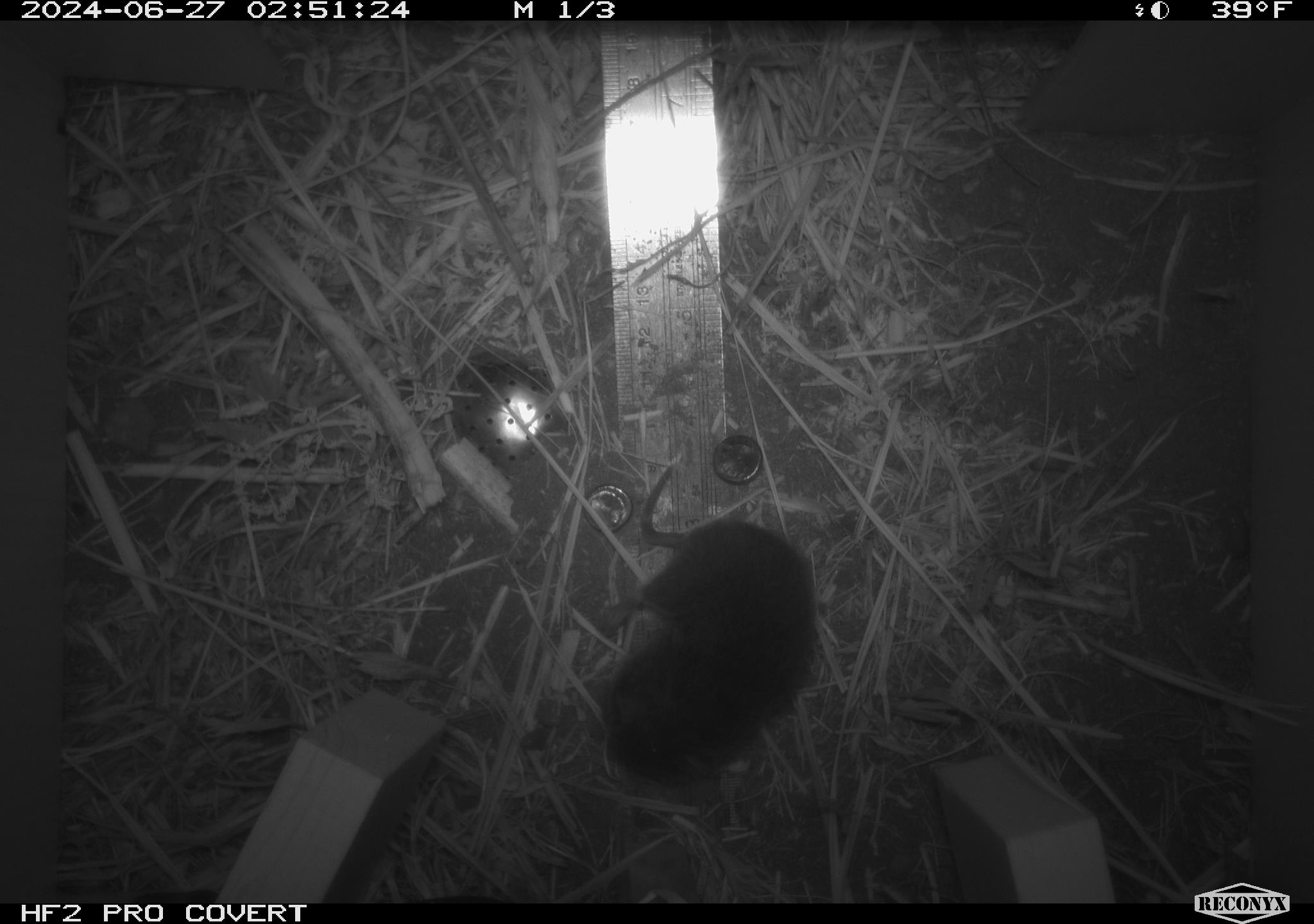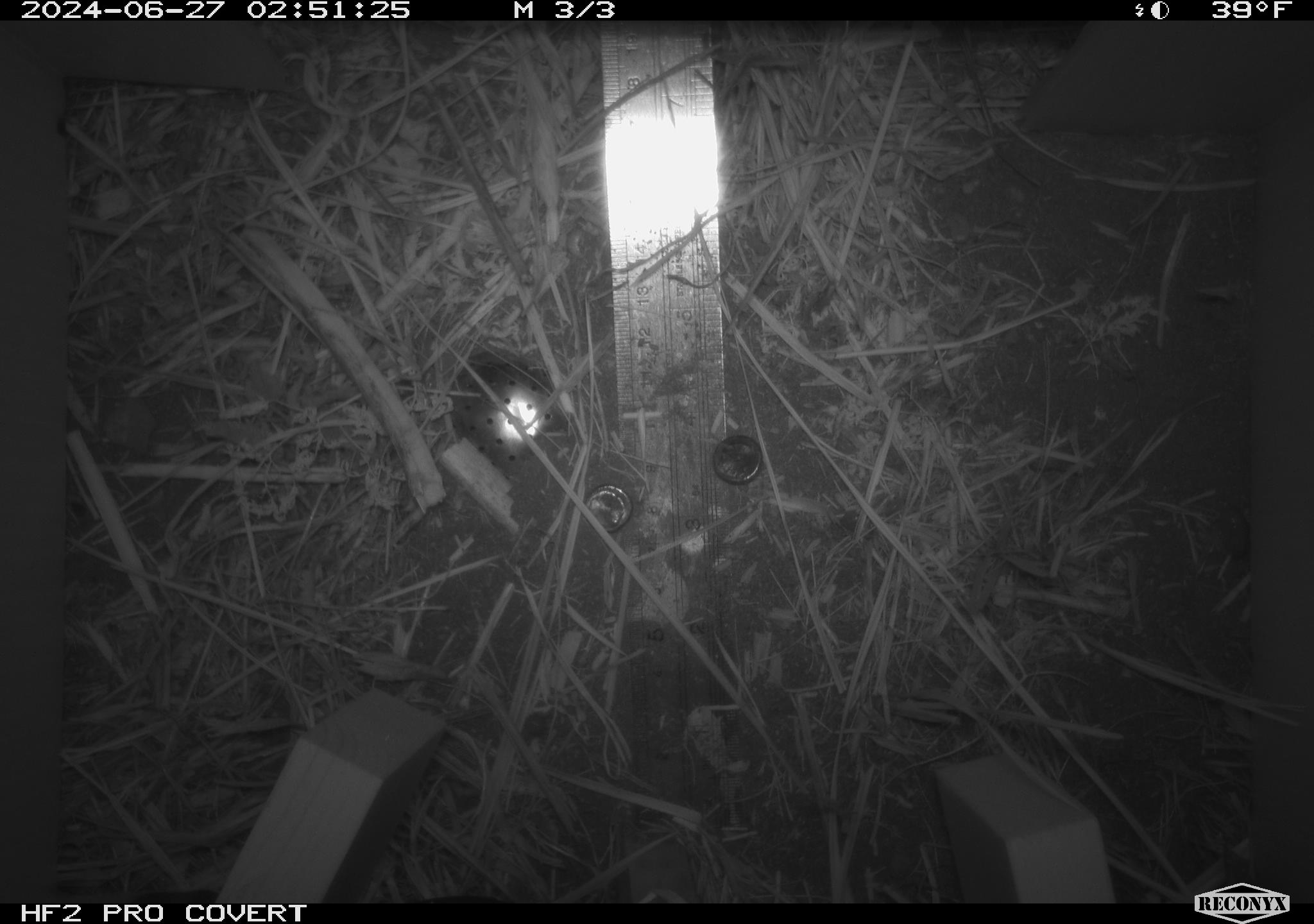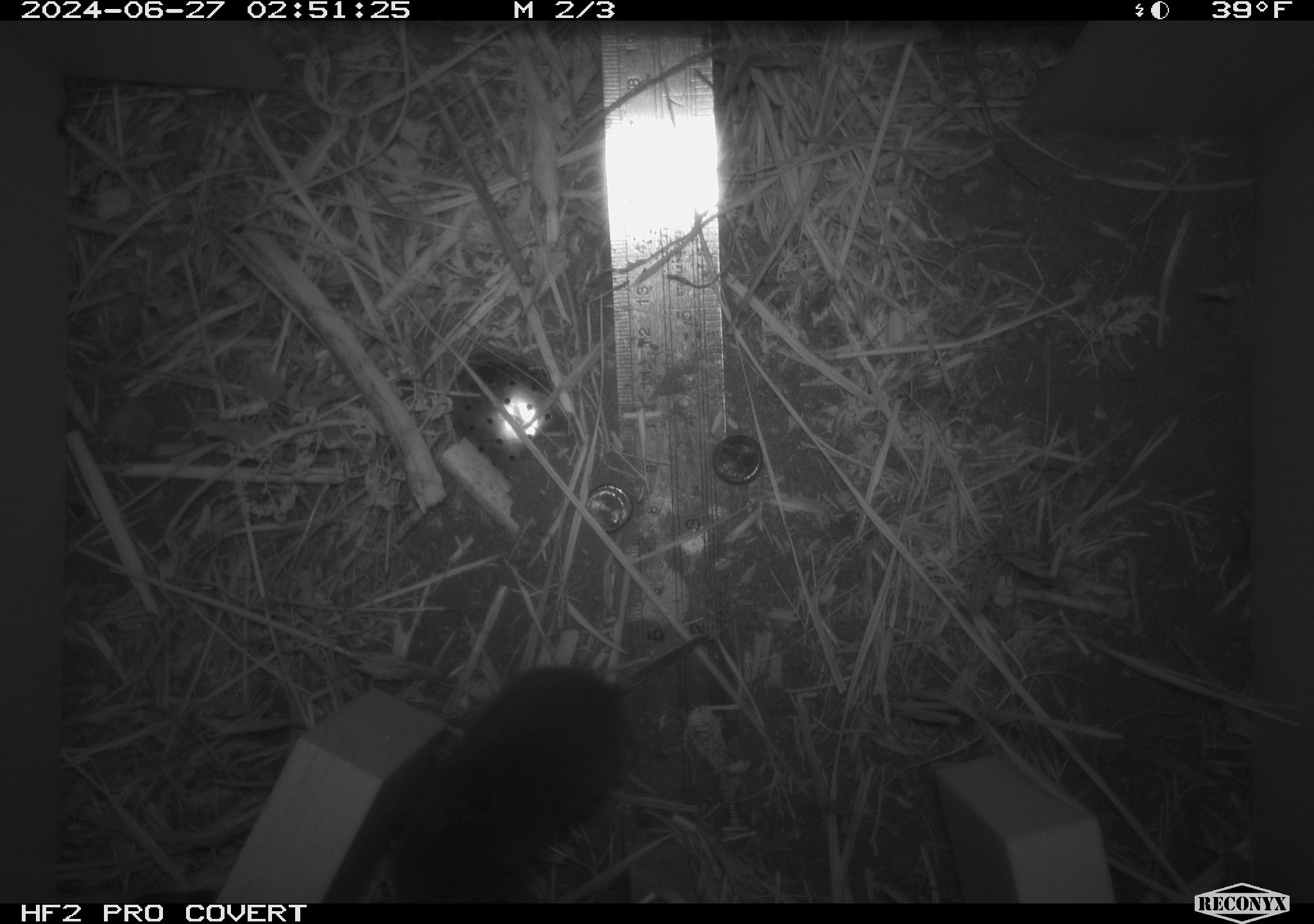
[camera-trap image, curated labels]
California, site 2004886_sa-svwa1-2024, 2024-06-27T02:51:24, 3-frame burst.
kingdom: Animalia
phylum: Chordata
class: Mammalia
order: Rodentia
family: Cricetidae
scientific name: Arvicolinae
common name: voles, lemmings, and muskrats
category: arvicolinae subfamily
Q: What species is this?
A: Arvicolinae subfamily (voles, lemmings, and muskrats) (Arvicolinae).